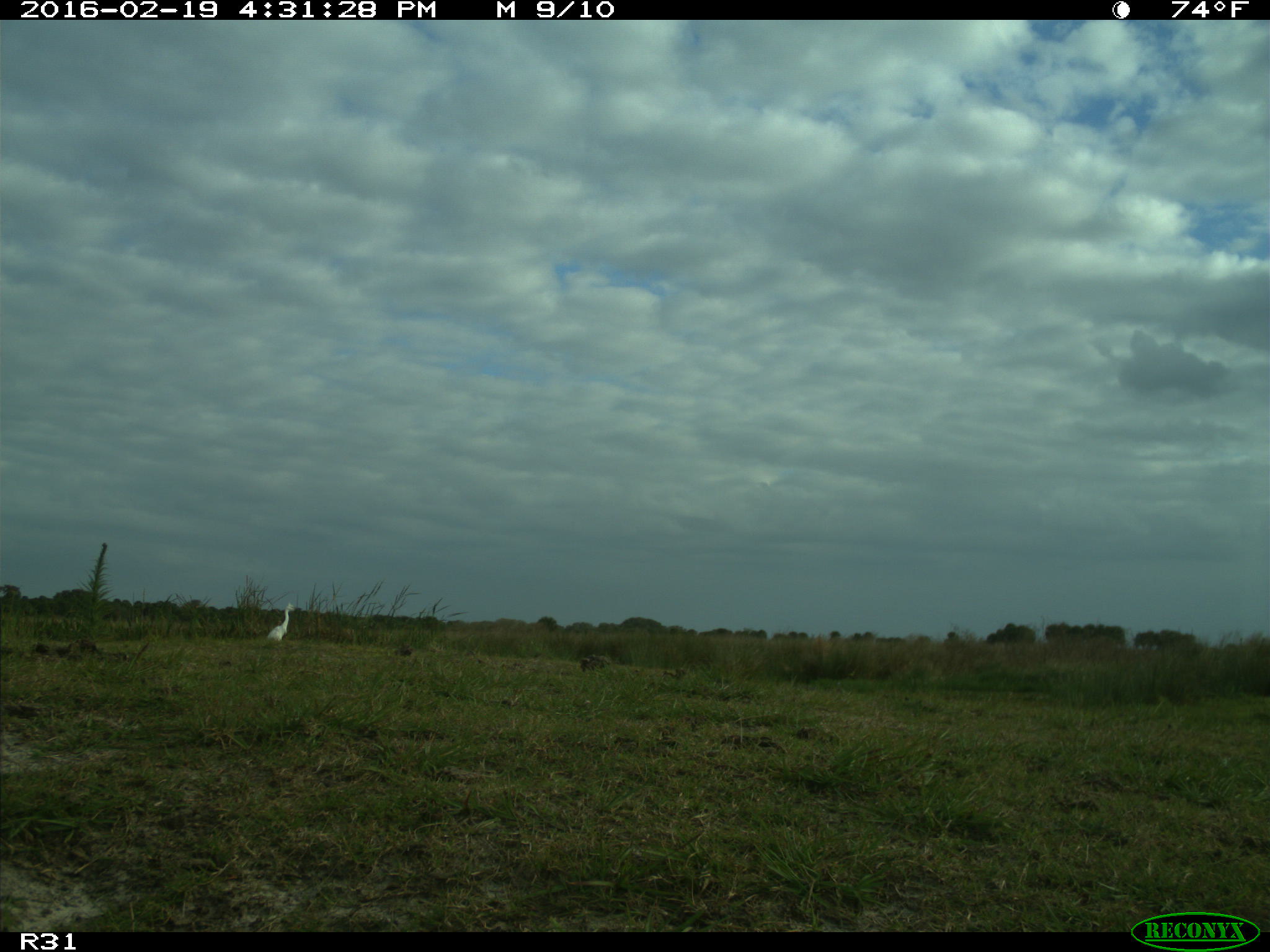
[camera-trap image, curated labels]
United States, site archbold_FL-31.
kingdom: Animalia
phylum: Chordata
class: Aves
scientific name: Aves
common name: birds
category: unidentified bird